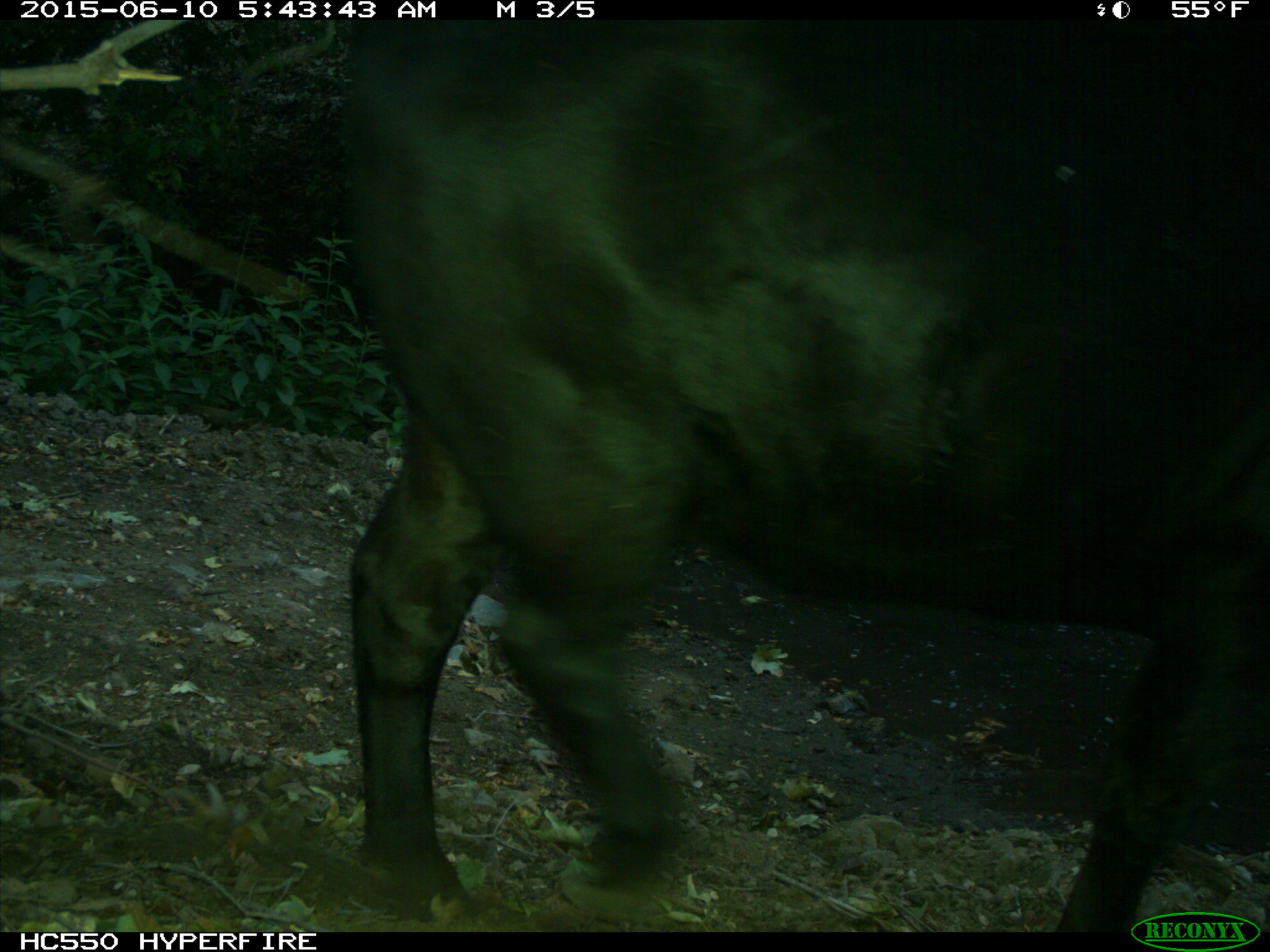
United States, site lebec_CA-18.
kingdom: Animalia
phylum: Chordata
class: Mammalia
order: Artiodactyla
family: Bovidae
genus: Bos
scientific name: Bos taurus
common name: domestic cow